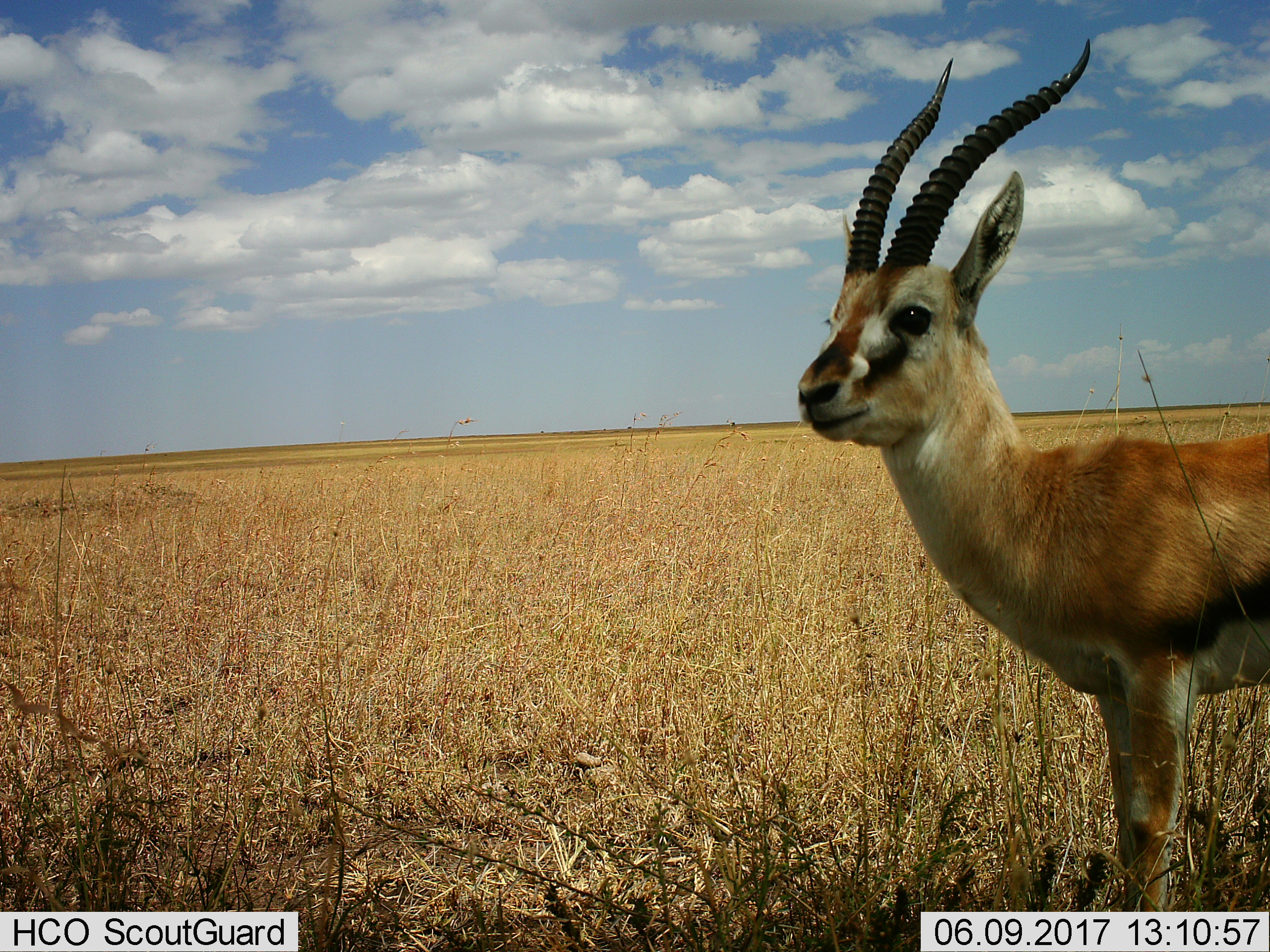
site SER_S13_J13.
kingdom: Animalia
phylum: Chordata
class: Mammalia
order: Artiodactyla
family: Bovidae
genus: Eudorcas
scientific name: Eudorcas thomsonii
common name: thomson's gazelle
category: gazellethomsons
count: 1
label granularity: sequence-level